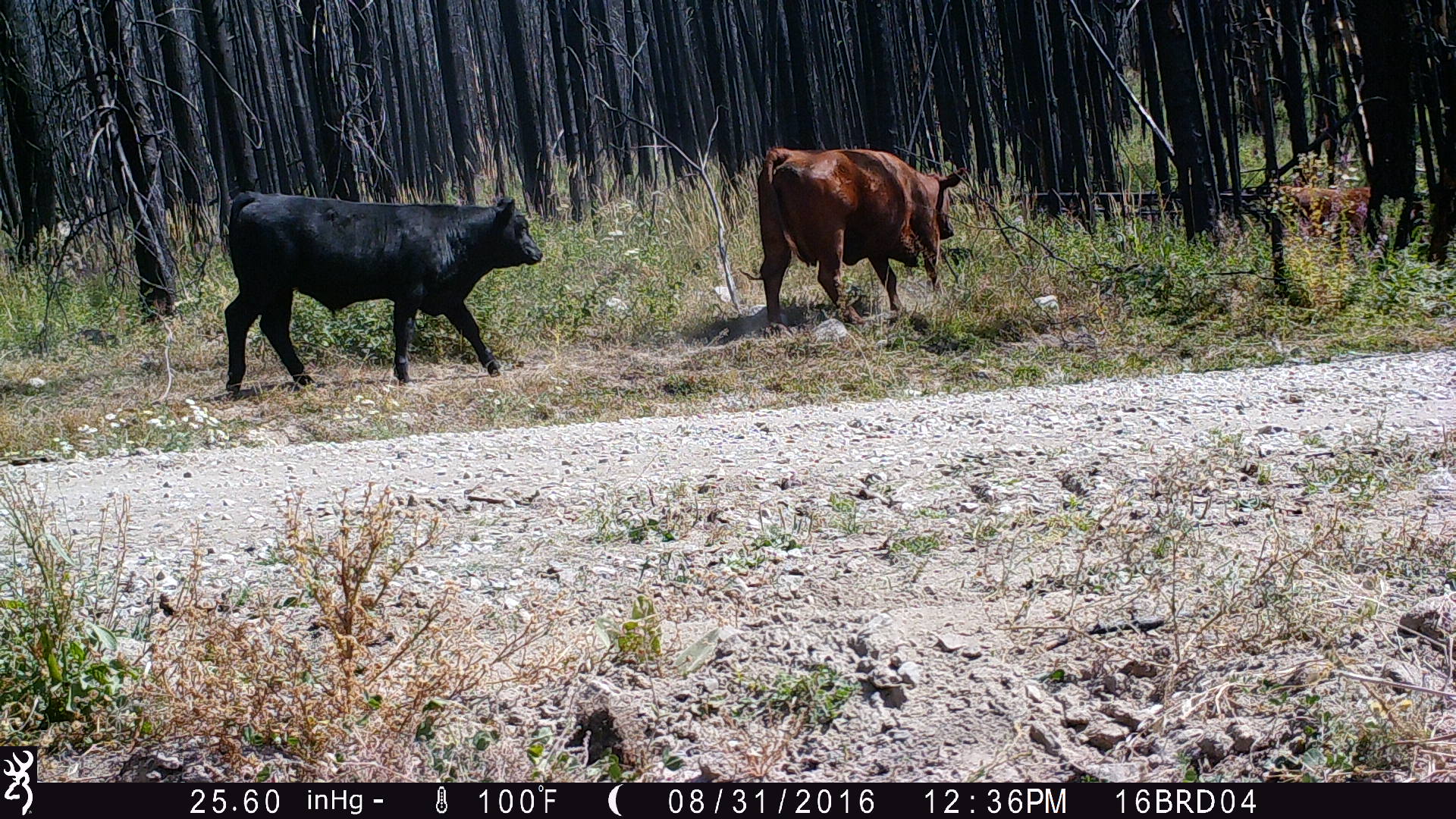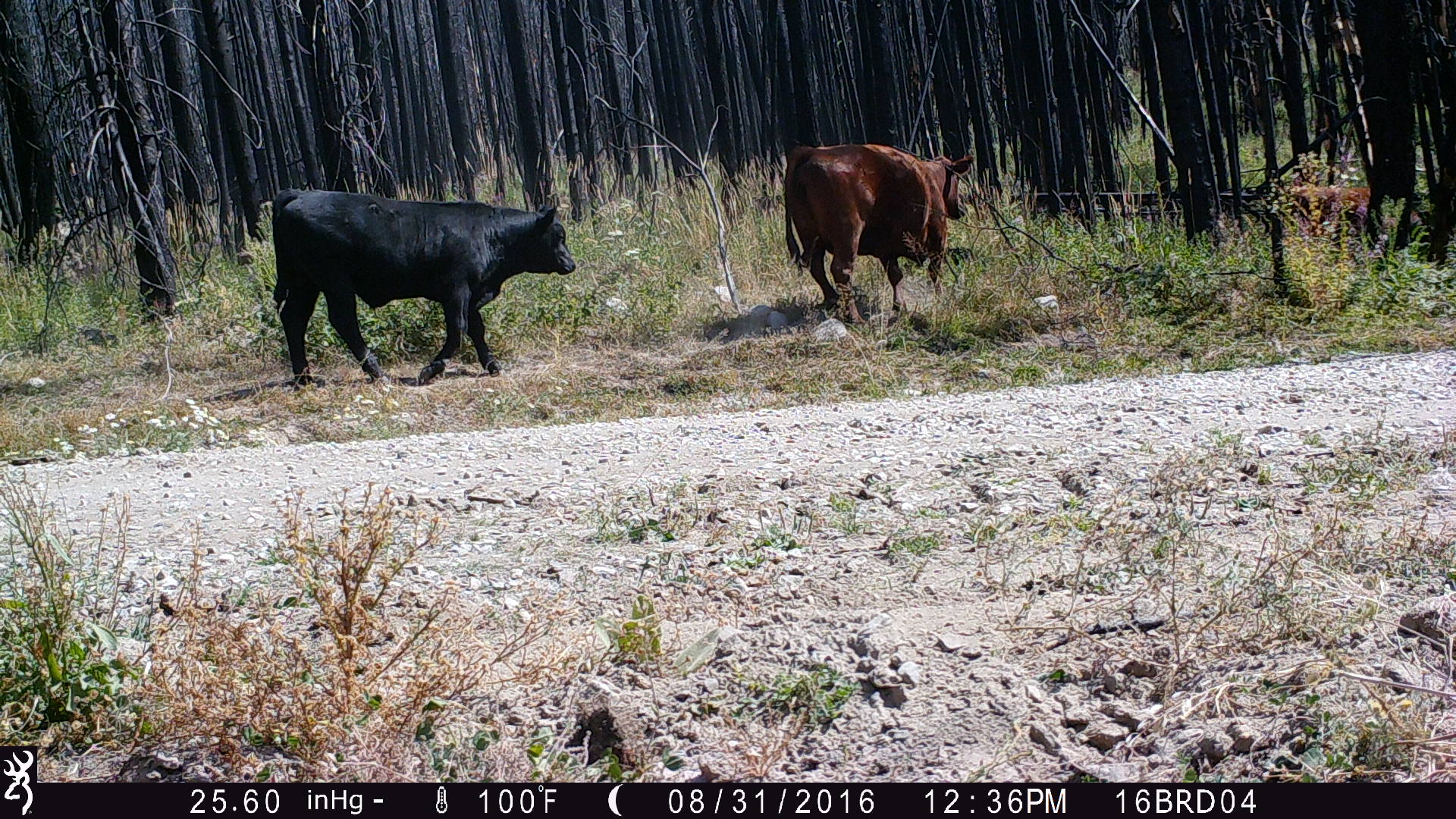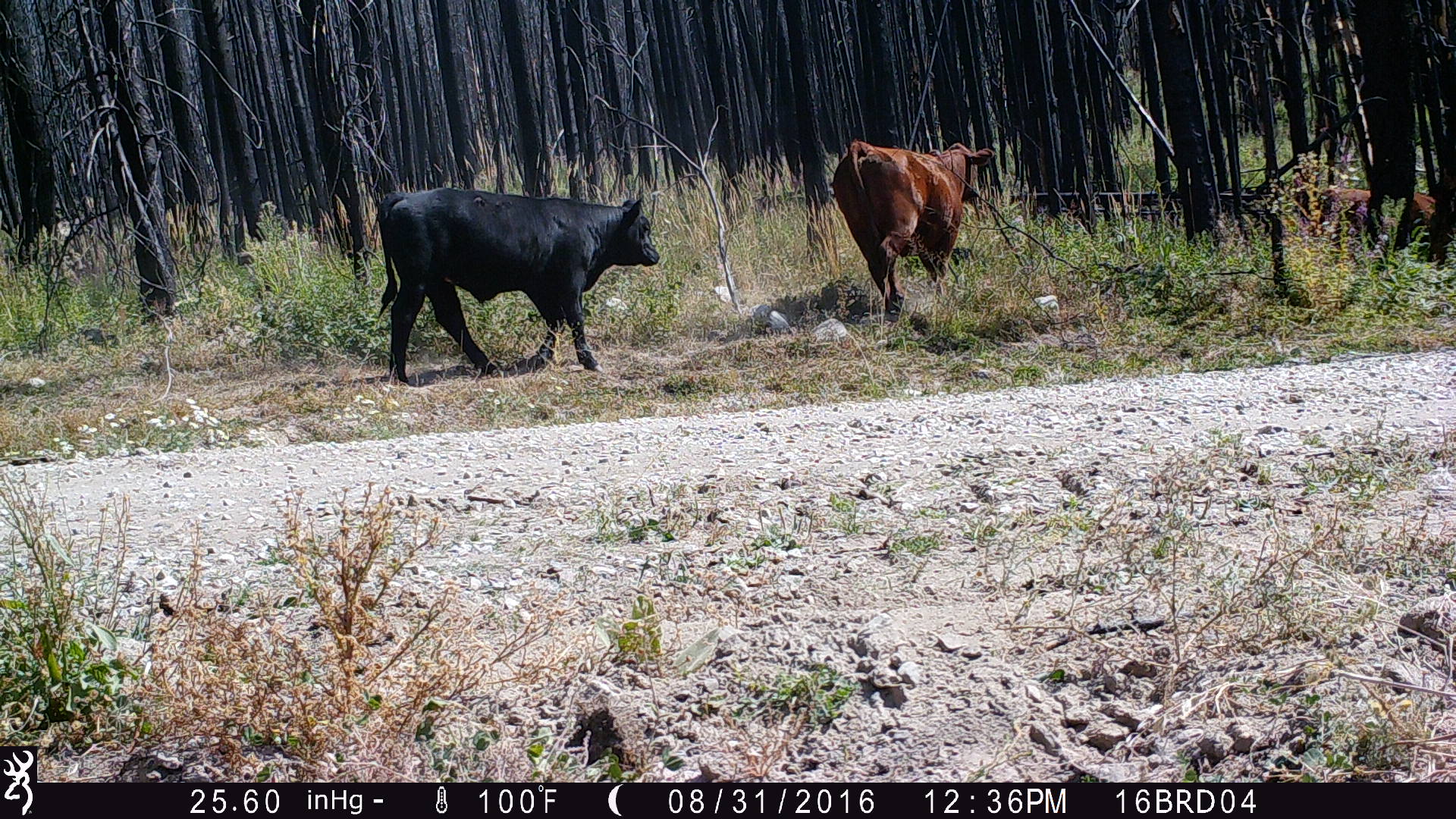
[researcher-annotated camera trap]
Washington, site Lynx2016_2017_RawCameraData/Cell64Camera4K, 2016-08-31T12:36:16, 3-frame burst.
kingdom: Animalia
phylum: Chordata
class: Mammalia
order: Artiodactyla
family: Bovidae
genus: Bos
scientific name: Bos taurus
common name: domestic cattle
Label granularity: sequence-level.